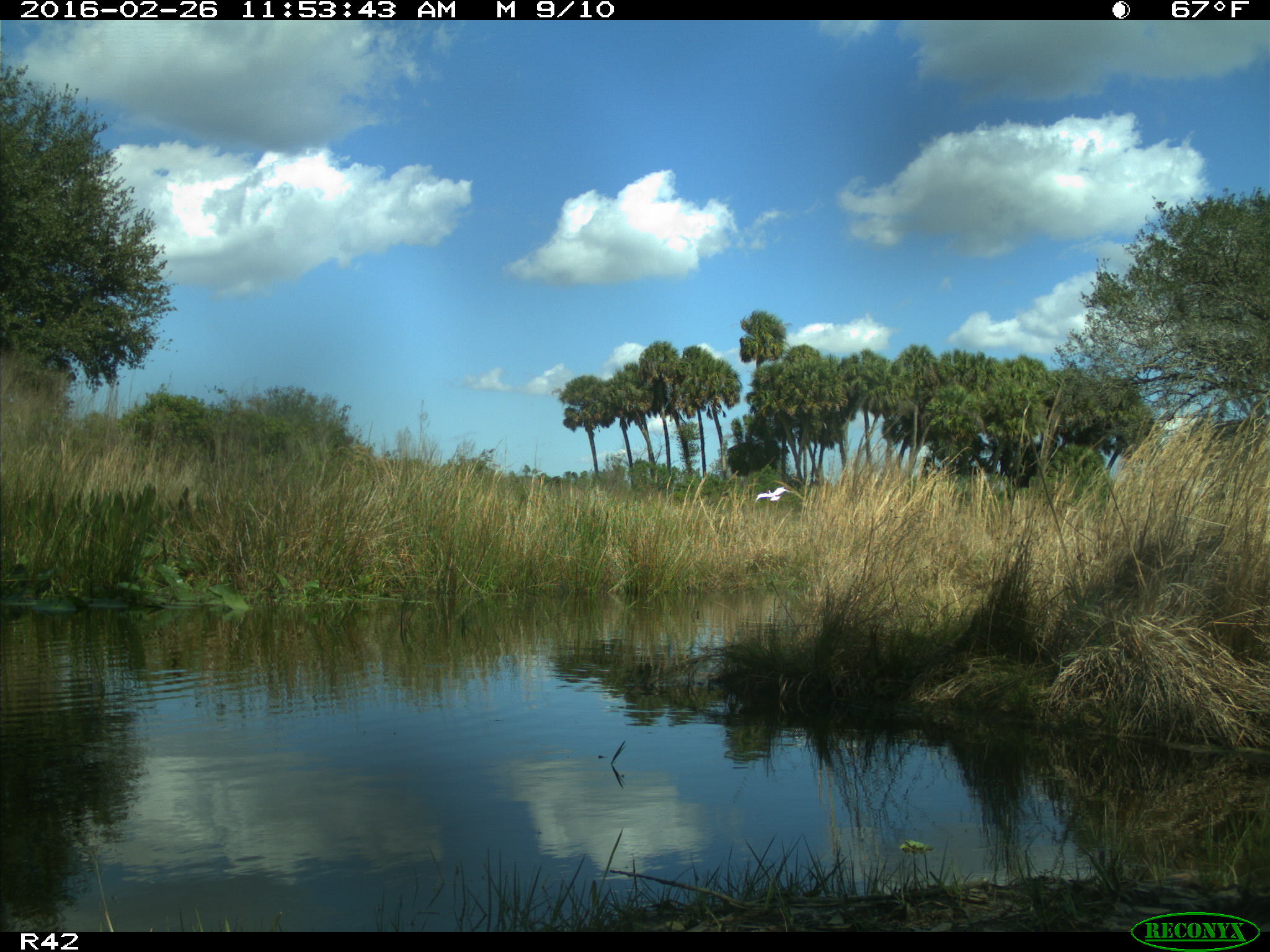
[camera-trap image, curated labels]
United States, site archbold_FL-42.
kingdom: Animalia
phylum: Chordata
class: Aves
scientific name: Aves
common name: birds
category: unidentified bird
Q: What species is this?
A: Unidentified bird (birds) (Aves).